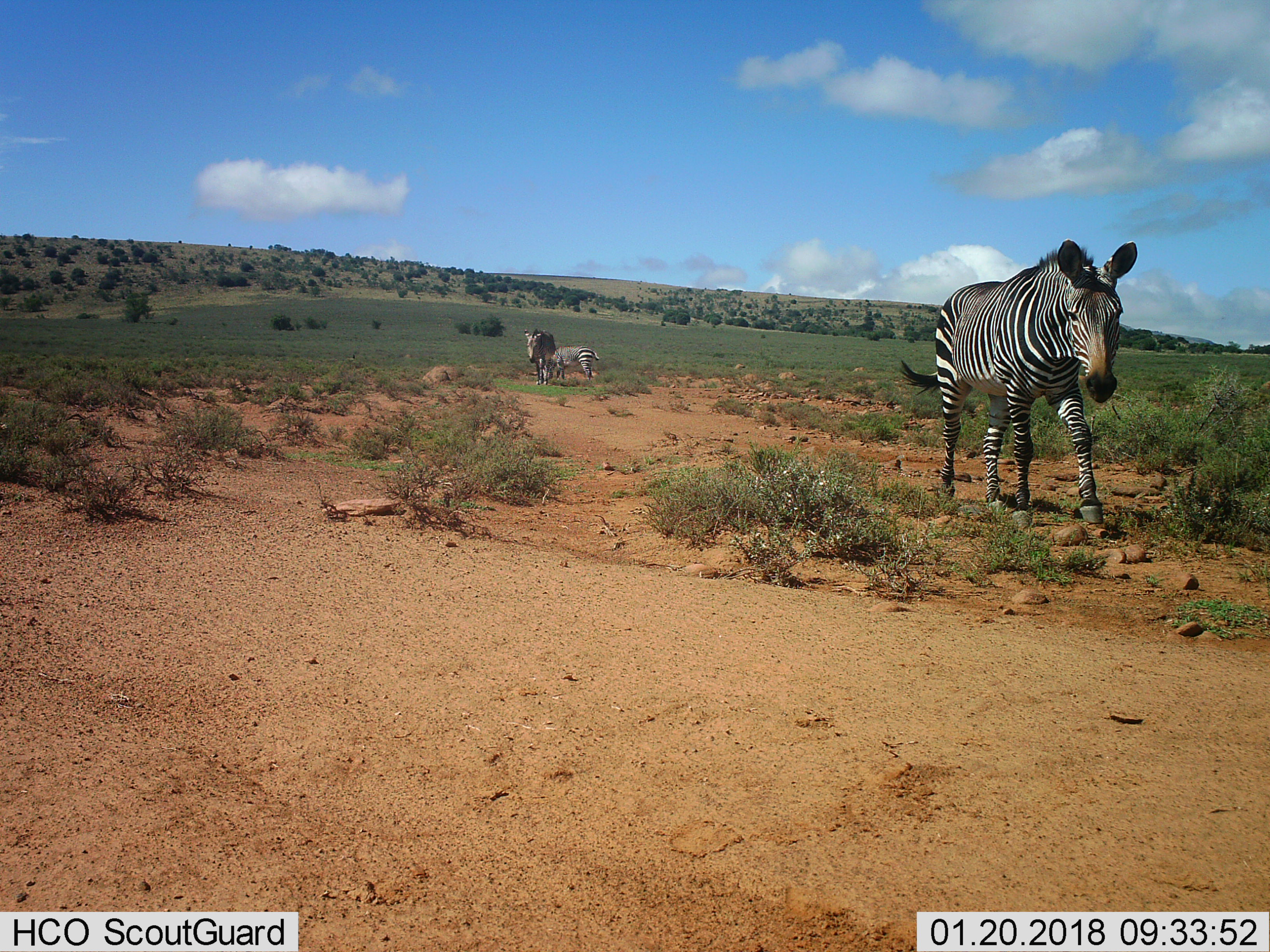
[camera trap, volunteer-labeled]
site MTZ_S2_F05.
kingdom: Animalia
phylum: Chordata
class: Mammalia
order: Perissodactyla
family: Equidae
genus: Equus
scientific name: Equus zebra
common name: mountain zebra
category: zebramountain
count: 3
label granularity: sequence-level